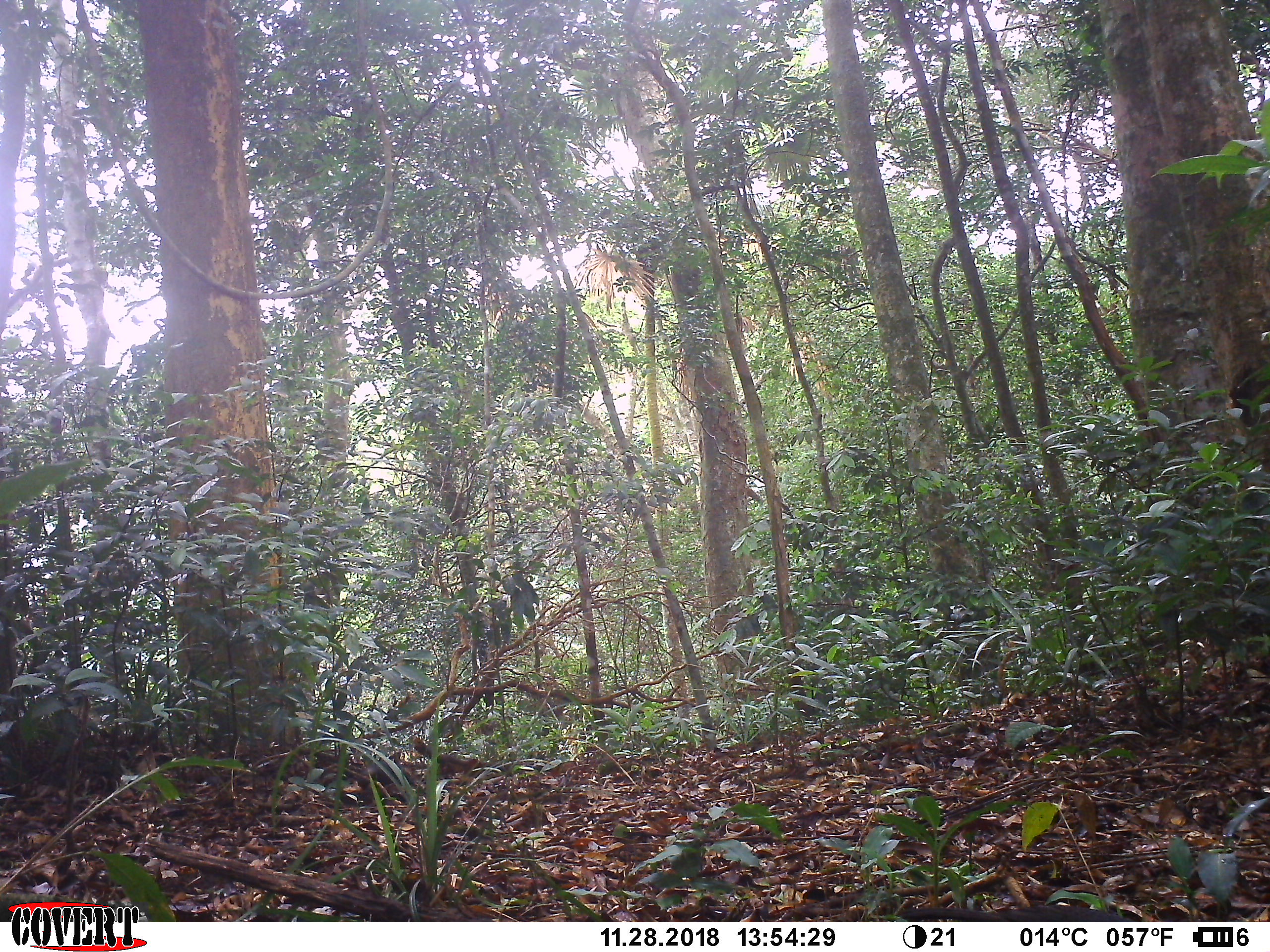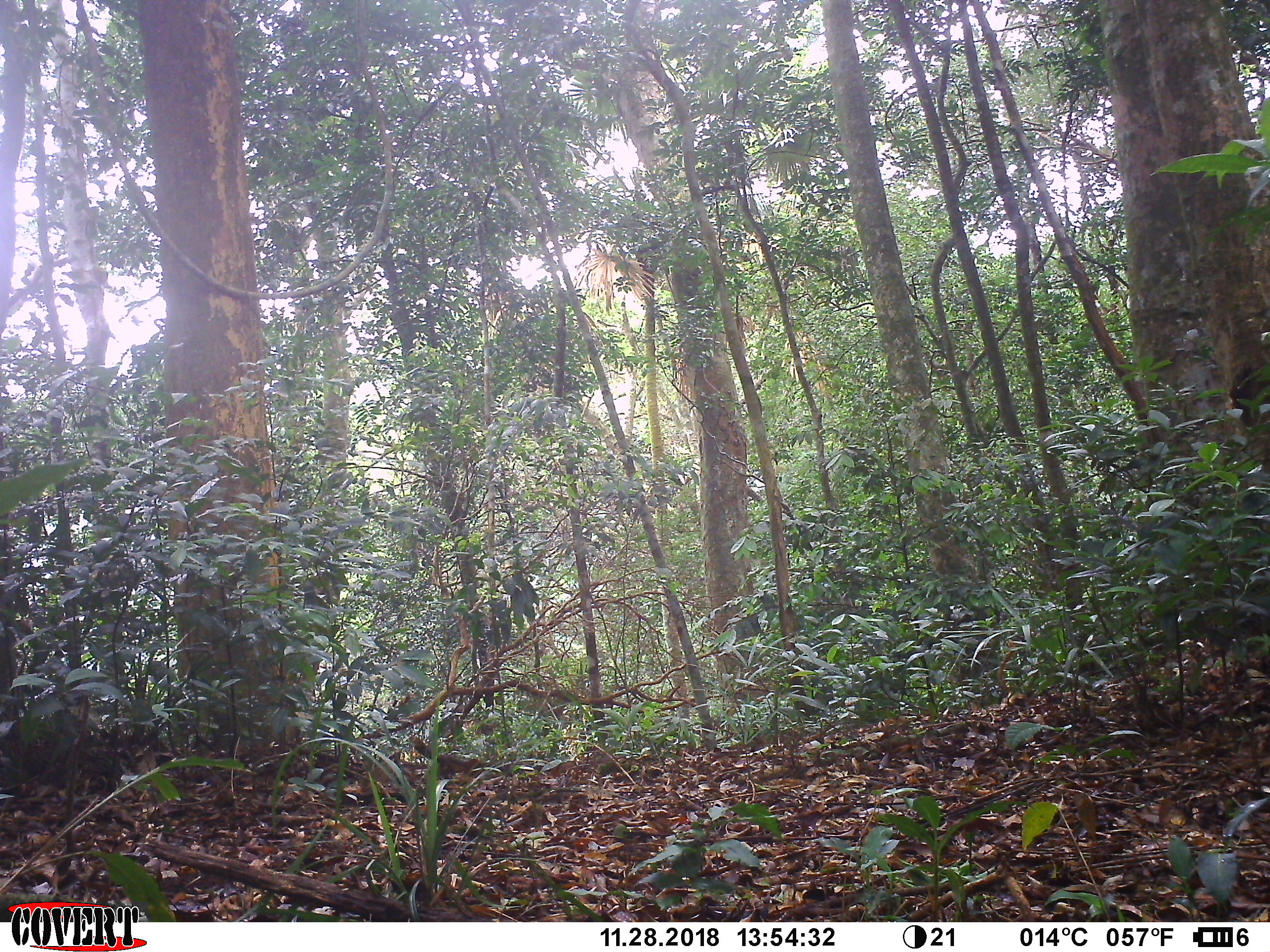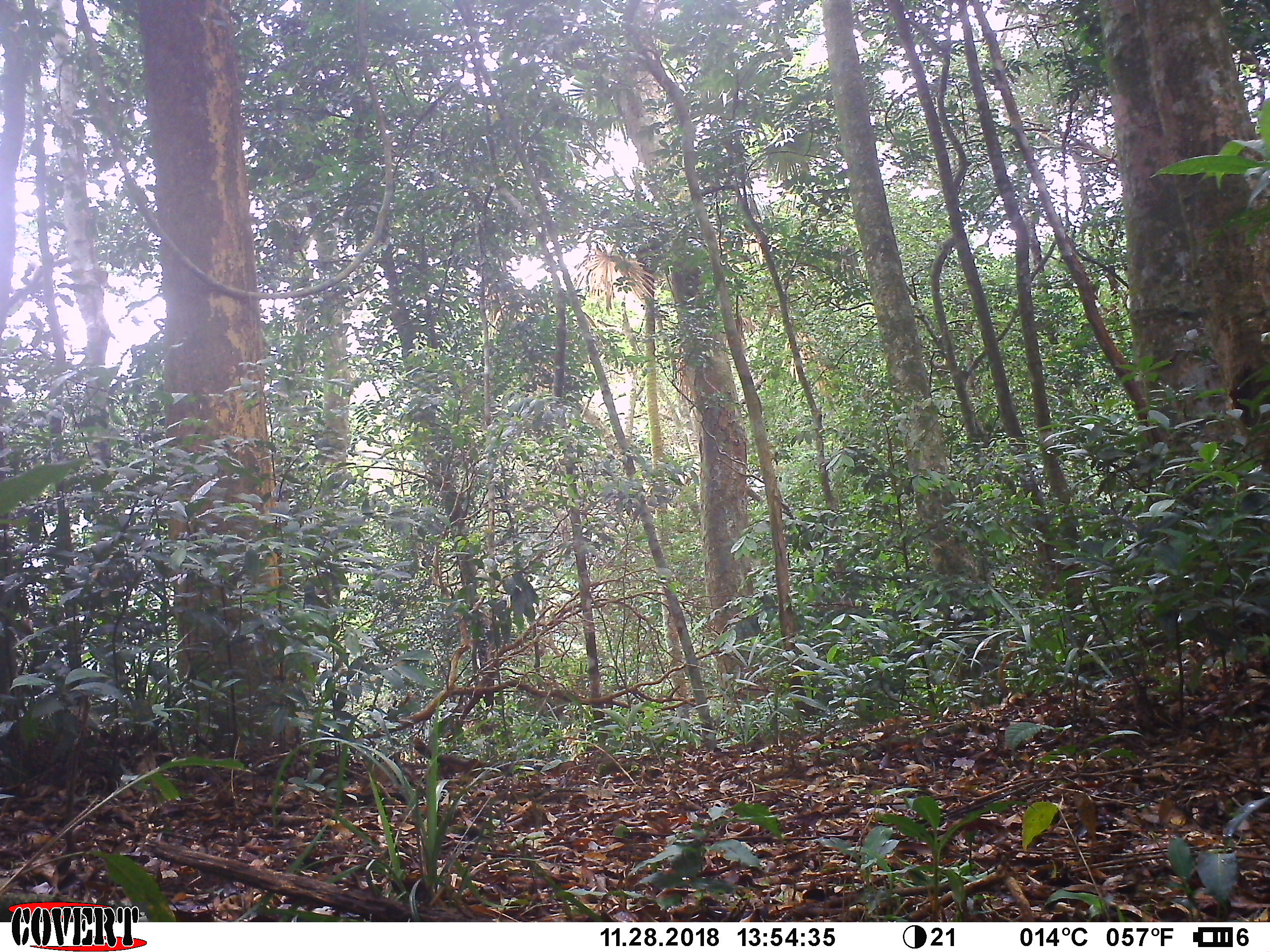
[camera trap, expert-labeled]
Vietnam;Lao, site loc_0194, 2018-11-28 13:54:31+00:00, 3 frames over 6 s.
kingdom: Animalia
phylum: Chordata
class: Mammalia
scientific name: Mammalia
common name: mammal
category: unidentified small mammal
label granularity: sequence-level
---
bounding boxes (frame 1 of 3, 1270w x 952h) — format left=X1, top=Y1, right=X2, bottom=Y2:
unidentified small mammal: left=899, top=901, right=1137, bottom=920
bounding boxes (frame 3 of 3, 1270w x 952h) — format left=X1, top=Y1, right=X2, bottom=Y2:
unidentified small mammal: left=413, top=738, right=479, bottom=780